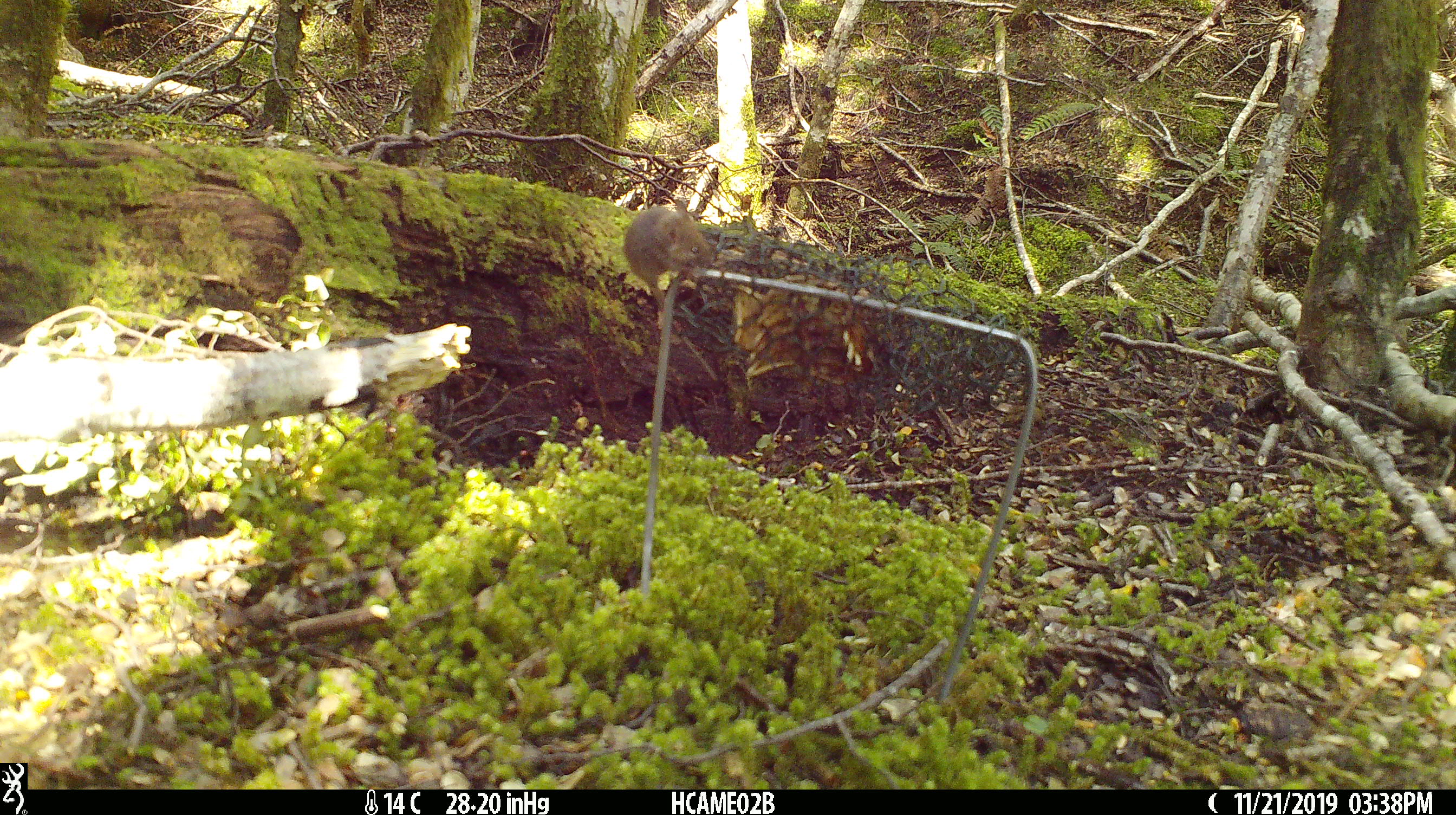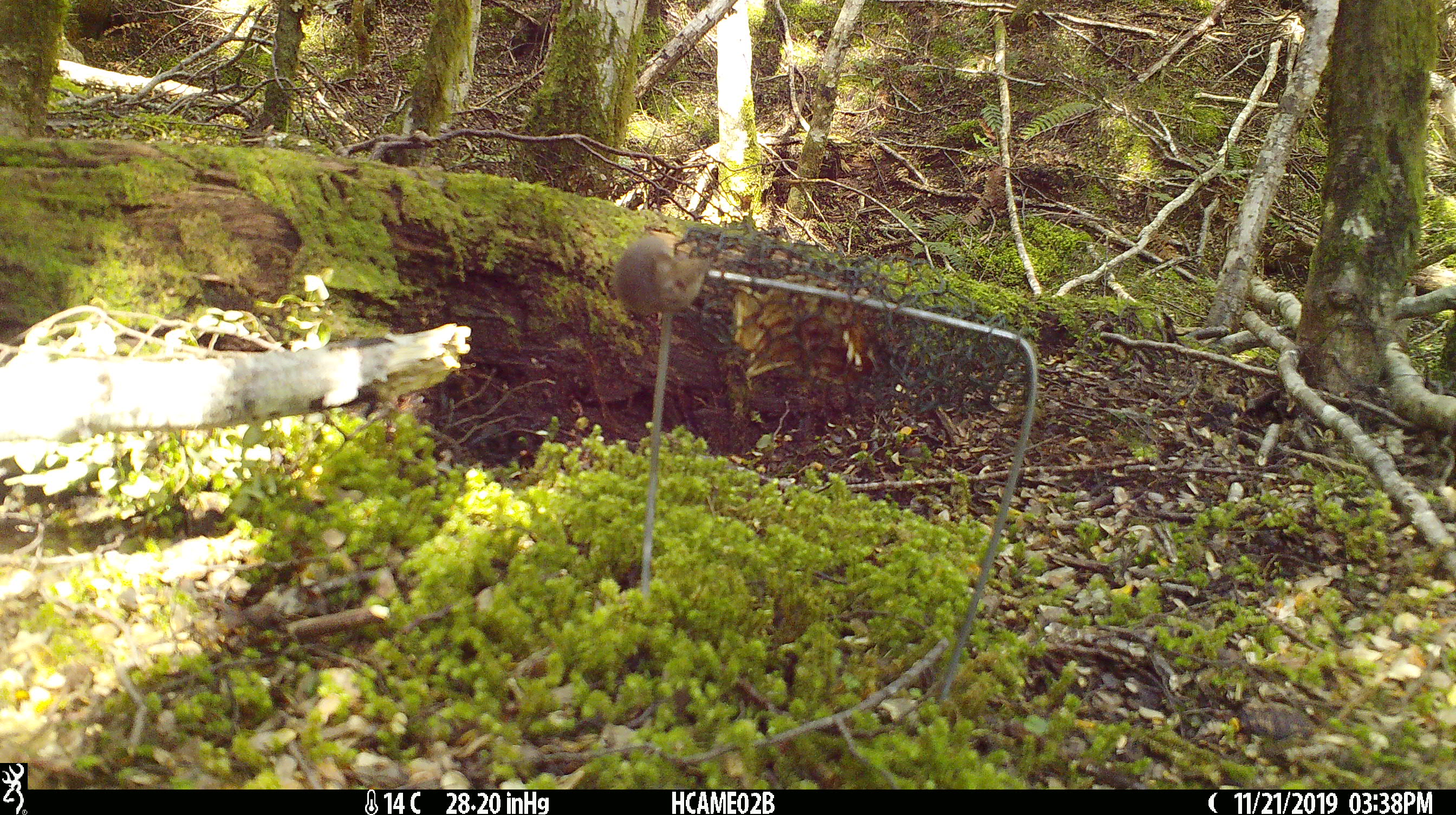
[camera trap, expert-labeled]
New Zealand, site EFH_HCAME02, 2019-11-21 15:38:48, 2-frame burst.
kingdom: Animalia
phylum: Chordata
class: Mammalia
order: Rodentia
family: Muridae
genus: Mus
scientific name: Mus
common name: mouse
Mouse (Mus).